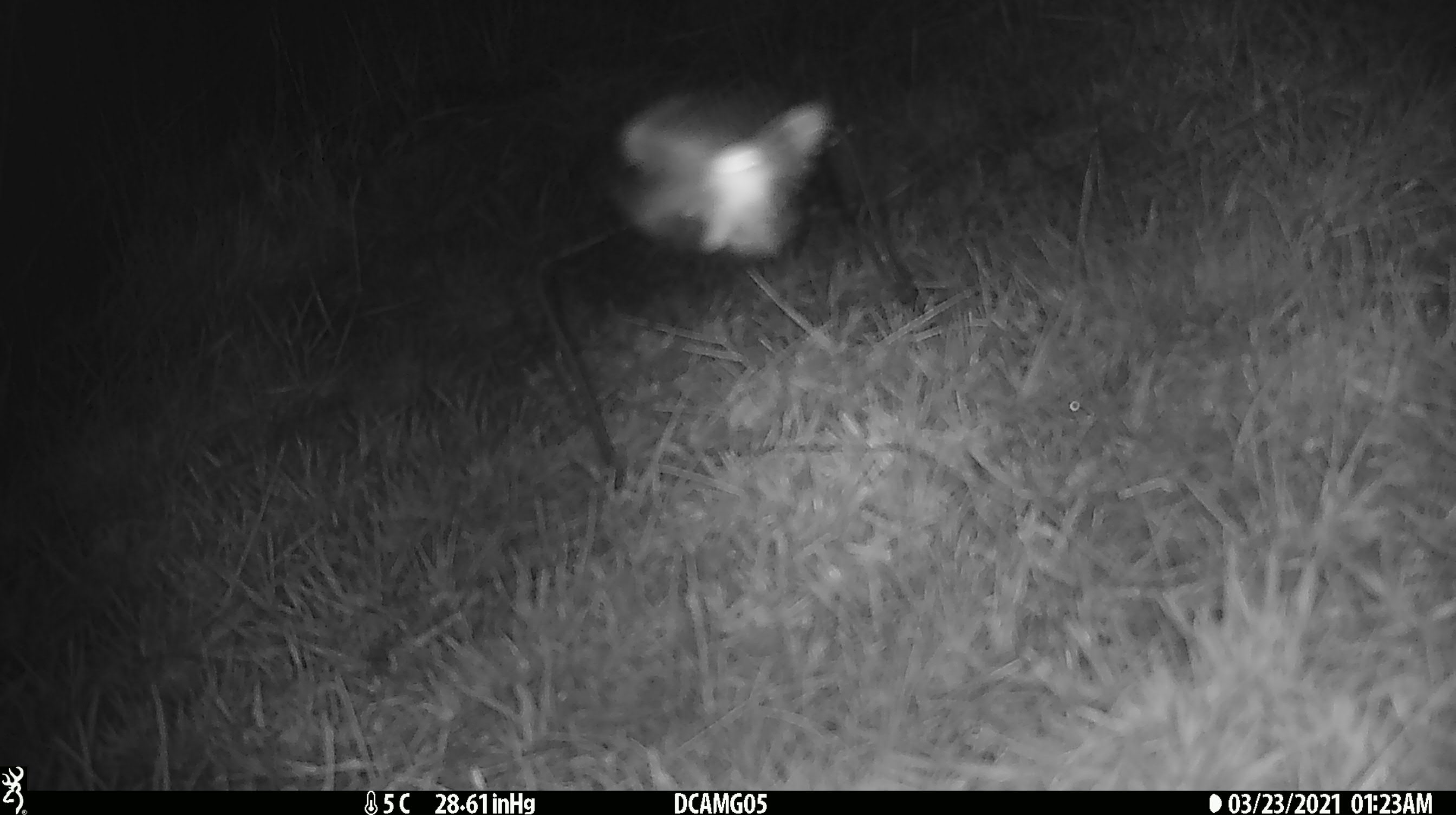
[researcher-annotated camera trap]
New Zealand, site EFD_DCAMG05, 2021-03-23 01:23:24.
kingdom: Animalia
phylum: Arthropoda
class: Insecta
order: Lepidoptera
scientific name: Lepidoptera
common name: moth